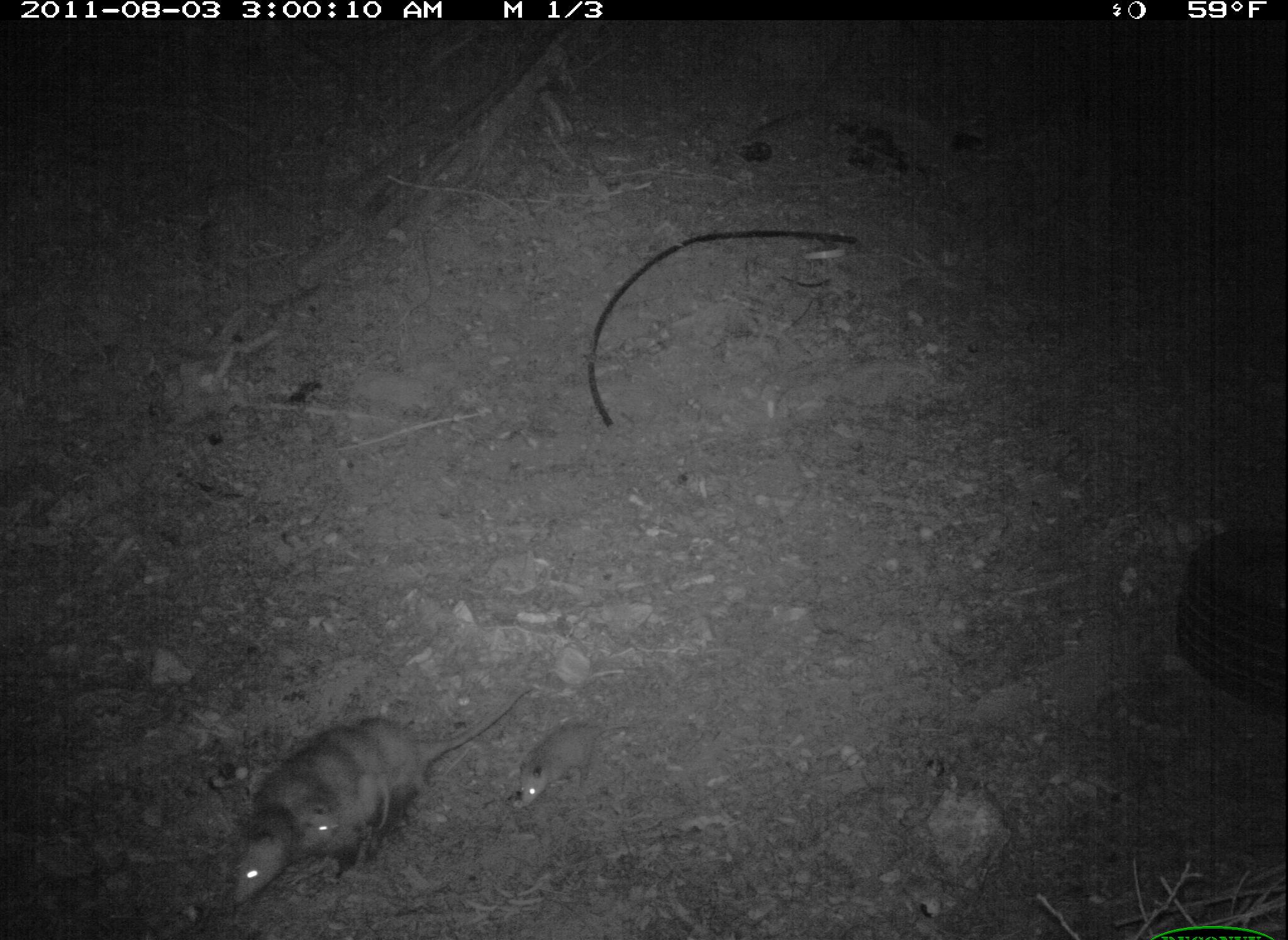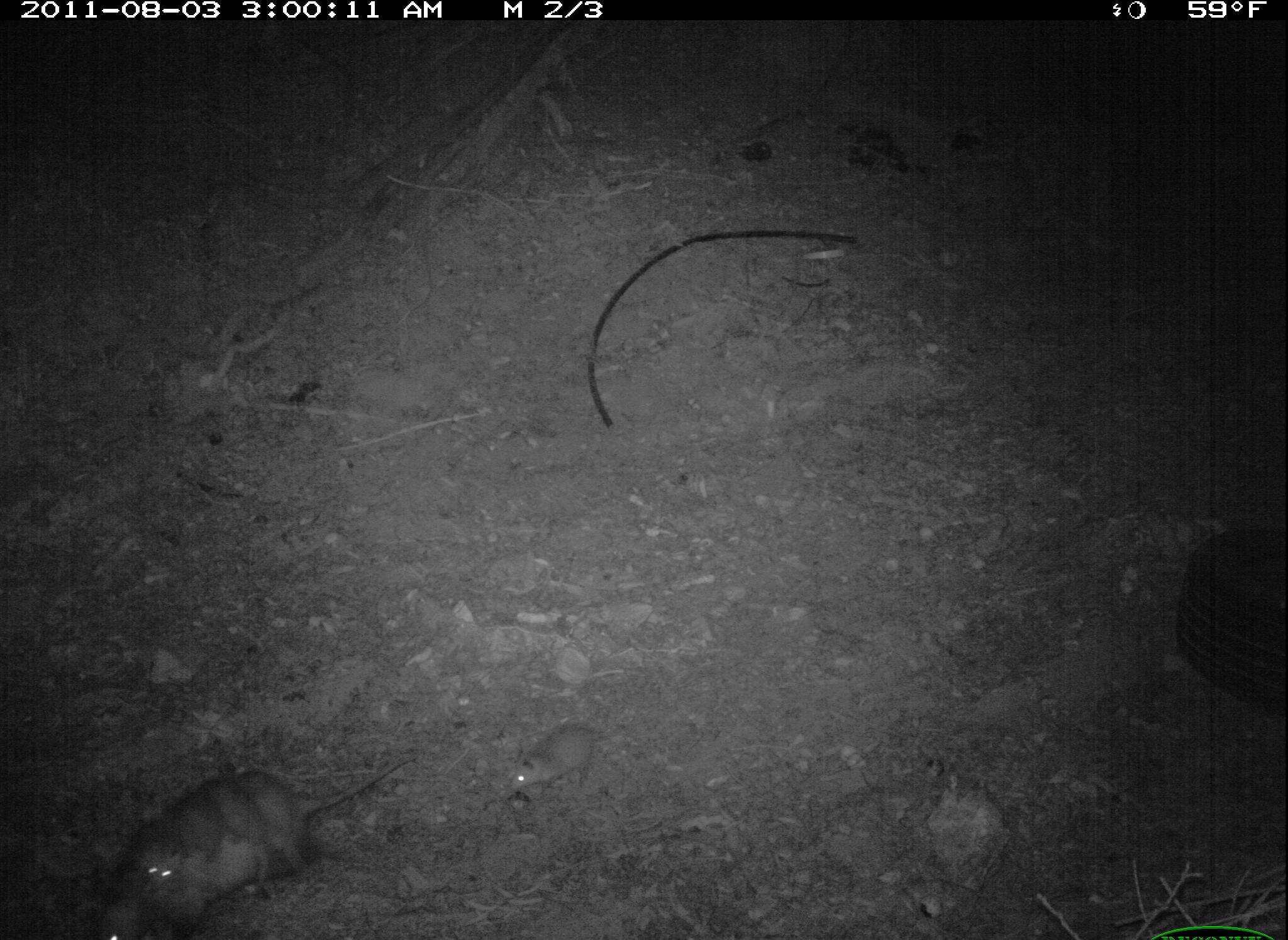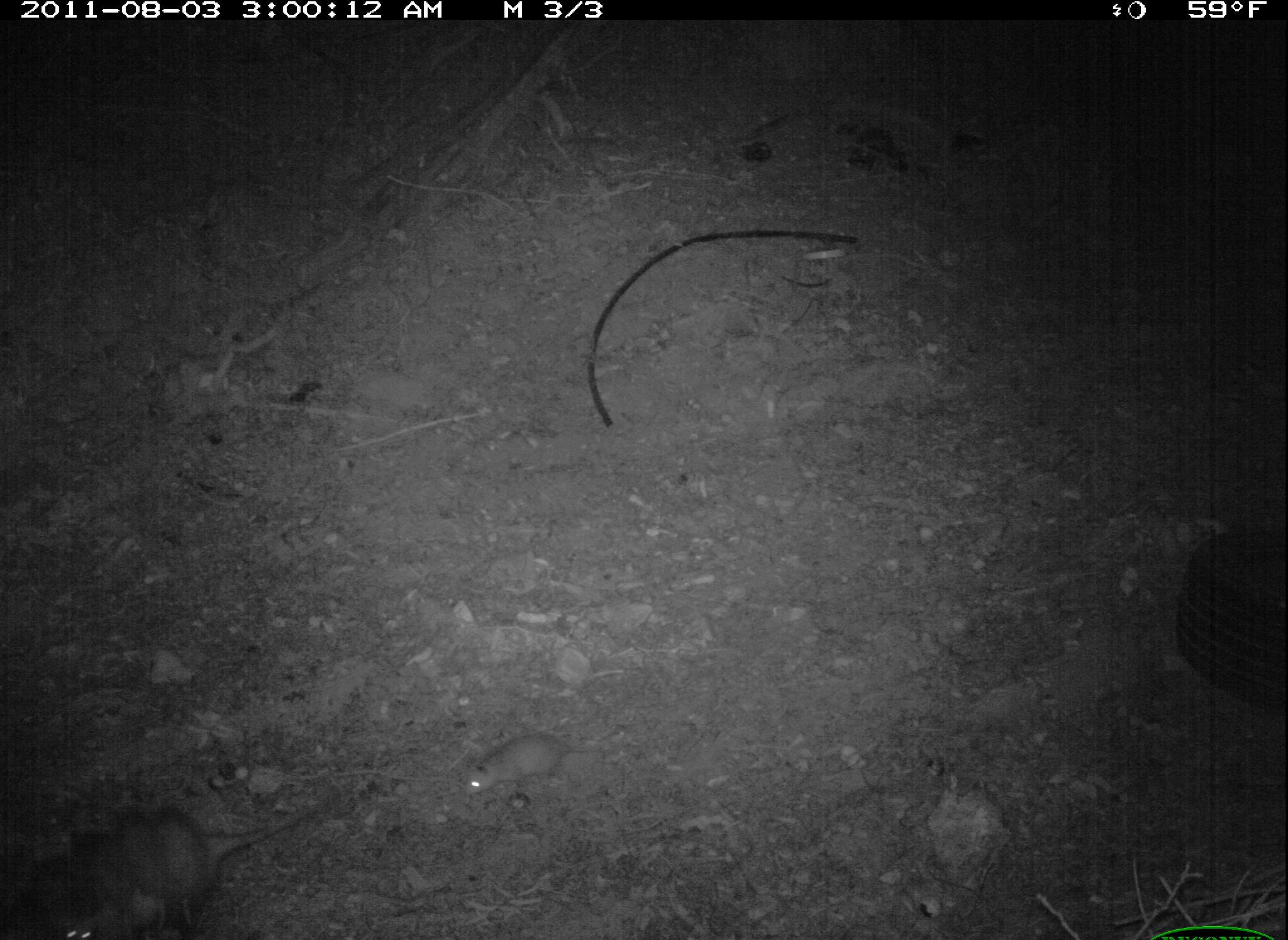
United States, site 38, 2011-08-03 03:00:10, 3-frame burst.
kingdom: Animalia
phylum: Chordata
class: Mammalia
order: Didelphimorphia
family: Didelphidae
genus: Didelphis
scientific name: Didelphis virginiana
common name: virginia opossum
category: opossum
Opossum (virginia opossum) (Didelphis virginiana).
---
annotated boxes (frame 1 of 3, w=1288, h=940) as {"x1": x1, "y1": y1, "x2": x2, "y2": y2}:
opossum: {"x1": 222, "y1": 675, "x2": 528, "y2": 907}; {"x1": 510, "y1": 715, "x2": 639, "y2": 813}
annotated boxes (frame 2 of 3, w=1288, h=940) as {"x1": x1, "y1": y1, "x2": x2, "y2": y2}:
opossum: {"x1": 130, "y1": 820, "x2": 190, "y2": 898}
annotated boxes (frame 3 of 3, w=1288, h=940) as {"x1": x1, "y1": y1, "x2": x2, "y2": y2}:
opossum: {"x1": 10, "y1": 789, "x2": 343, "y2": 940}; {"x1": 457, "y1": 726, "x2": 618, "y2": 801}; {"x1": 69, "y1": 820, "x2": 144, "y2": 940}; {"x1": 149, "y1": 801, "x2": 217, "y2": 931}; {"x1": 114, "y1": 808, "x2": 177, "y2": 937}; {"x1": 48, "y1": 865, "x2": 109, "y2": 940}